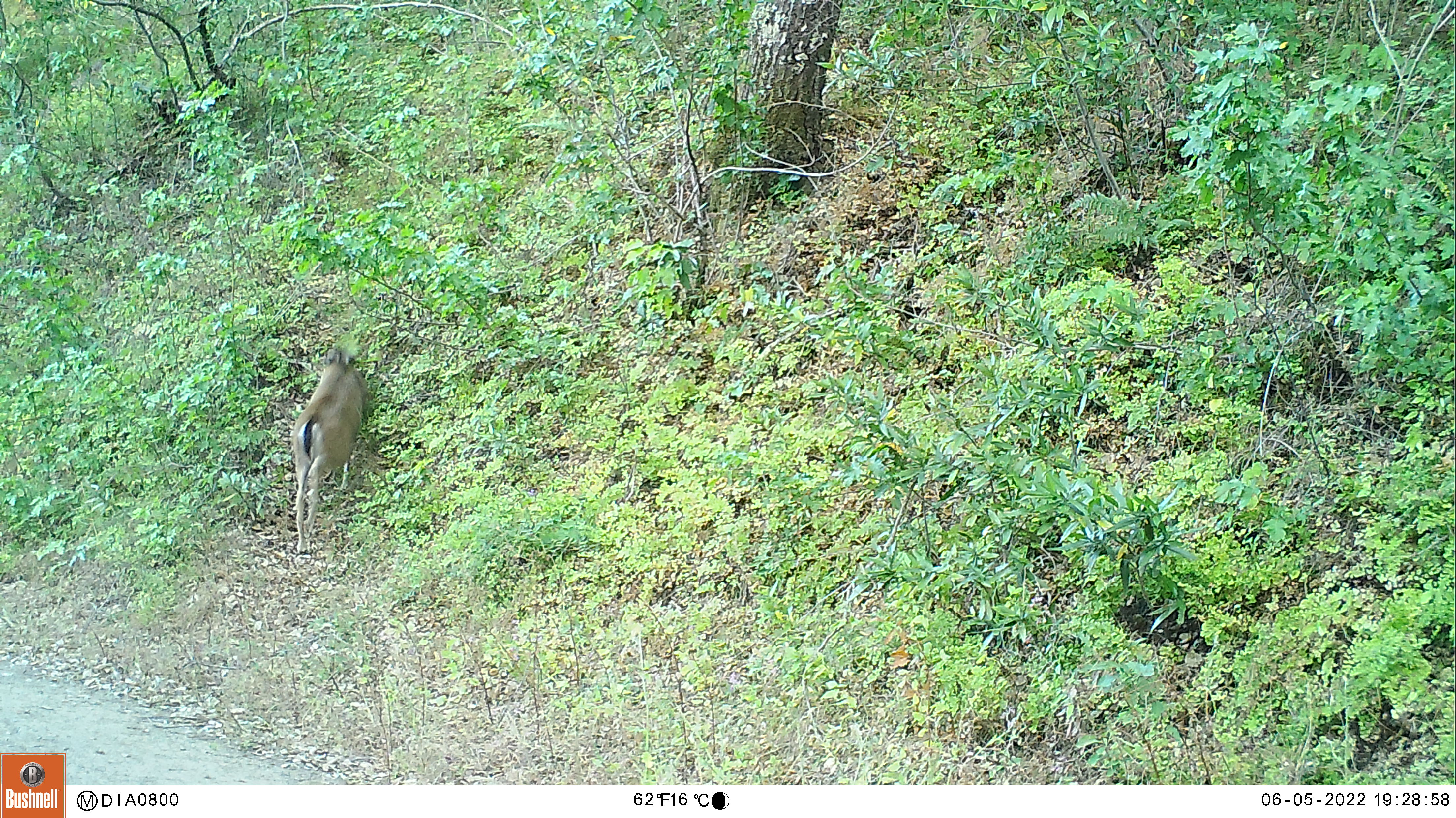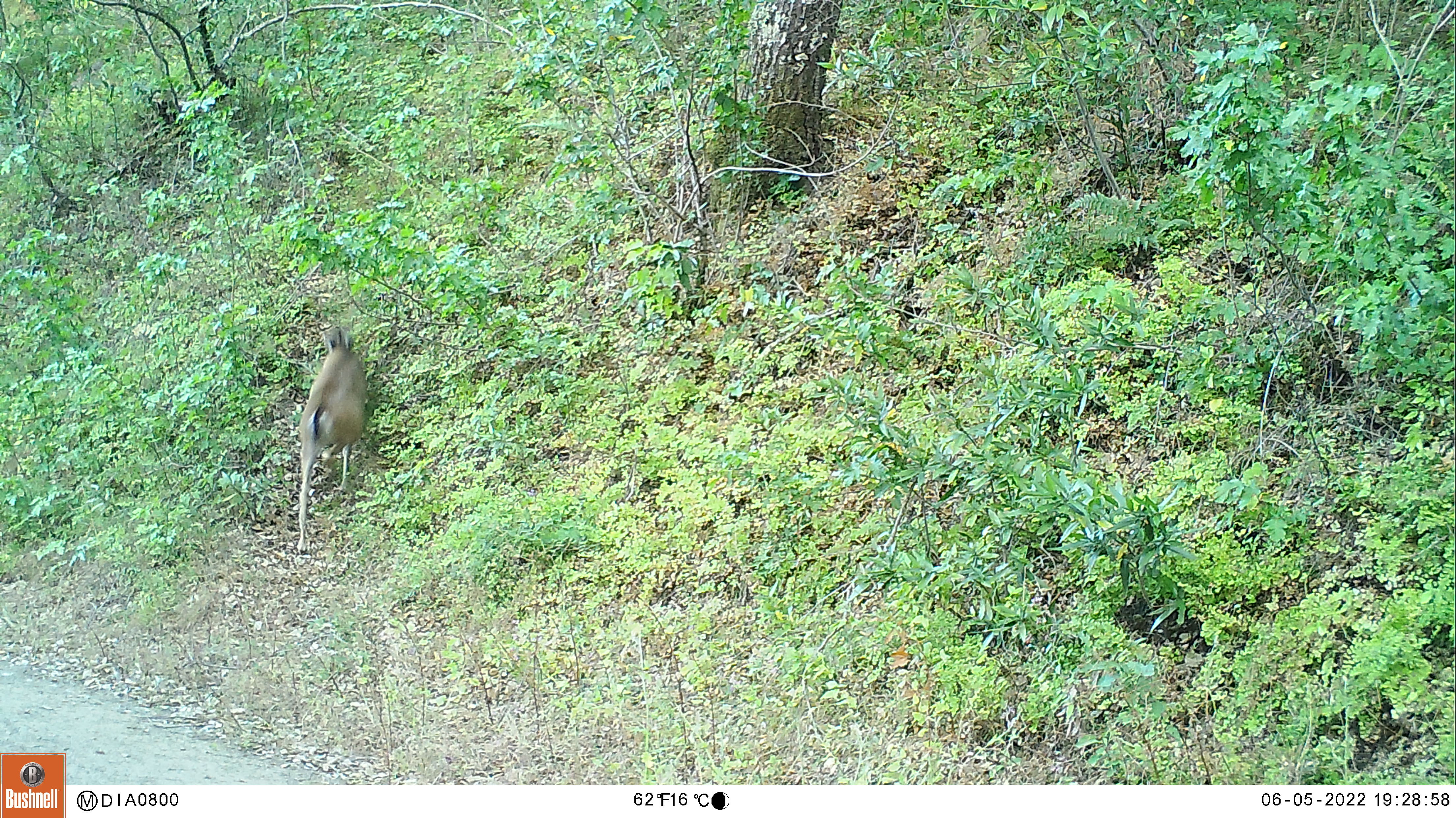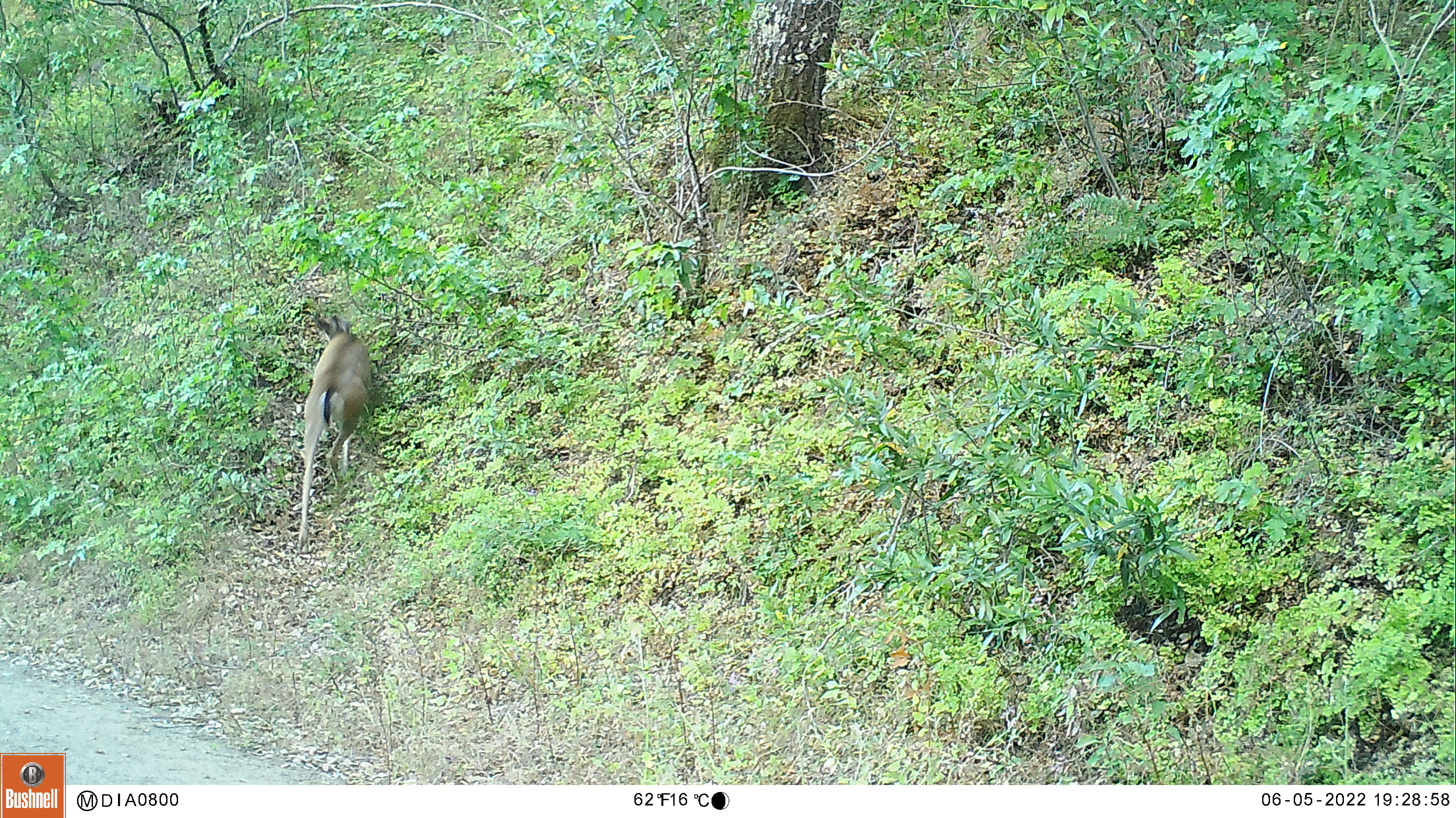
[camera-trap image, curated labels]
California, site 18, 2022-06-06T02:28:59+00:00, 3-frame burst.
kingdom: Animalia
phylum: Chordata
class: Mammalia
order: Artiodactyla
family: Cervidae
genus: Odocoileus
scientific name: Odocoileus hemionus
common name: mule deer